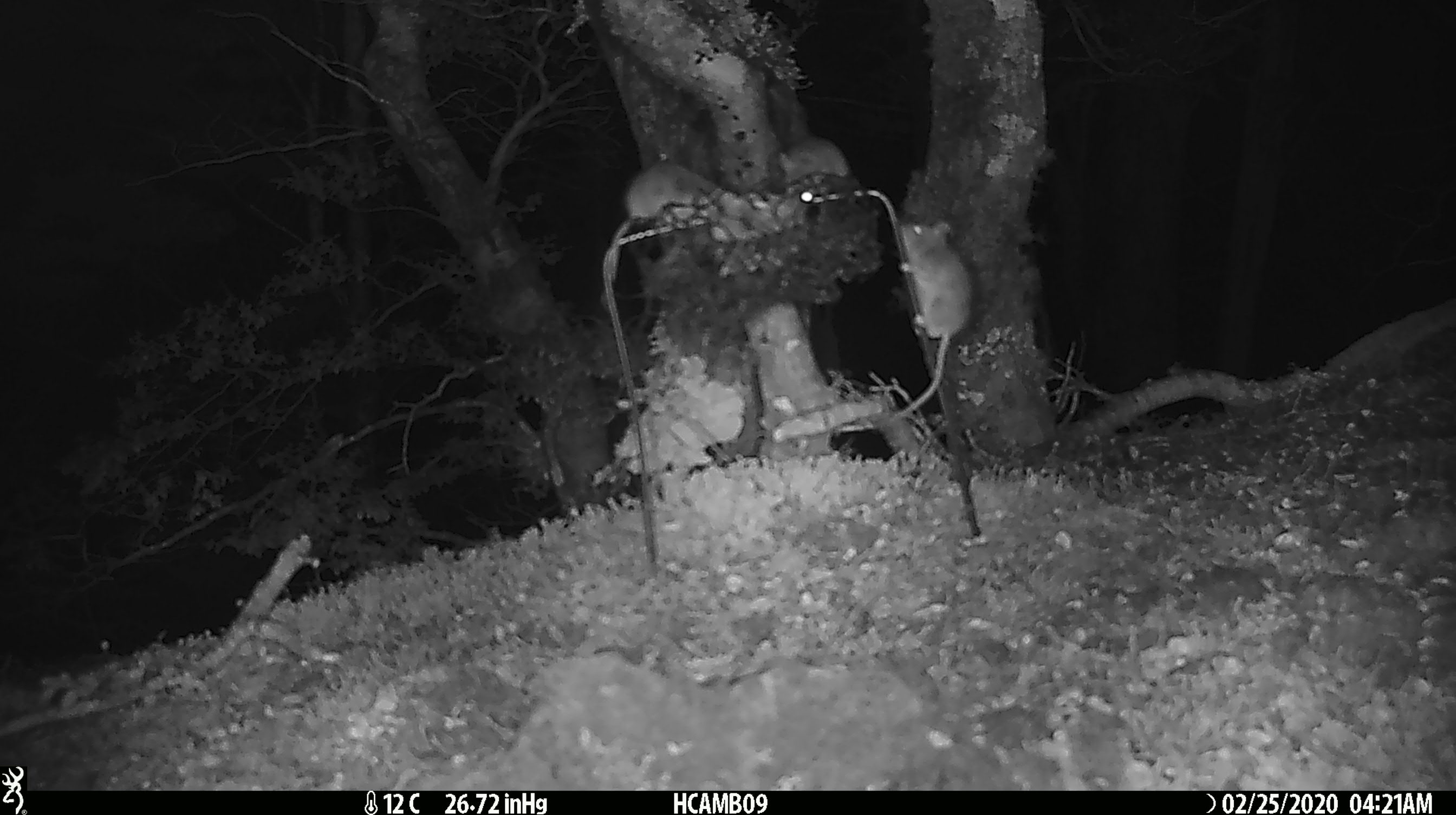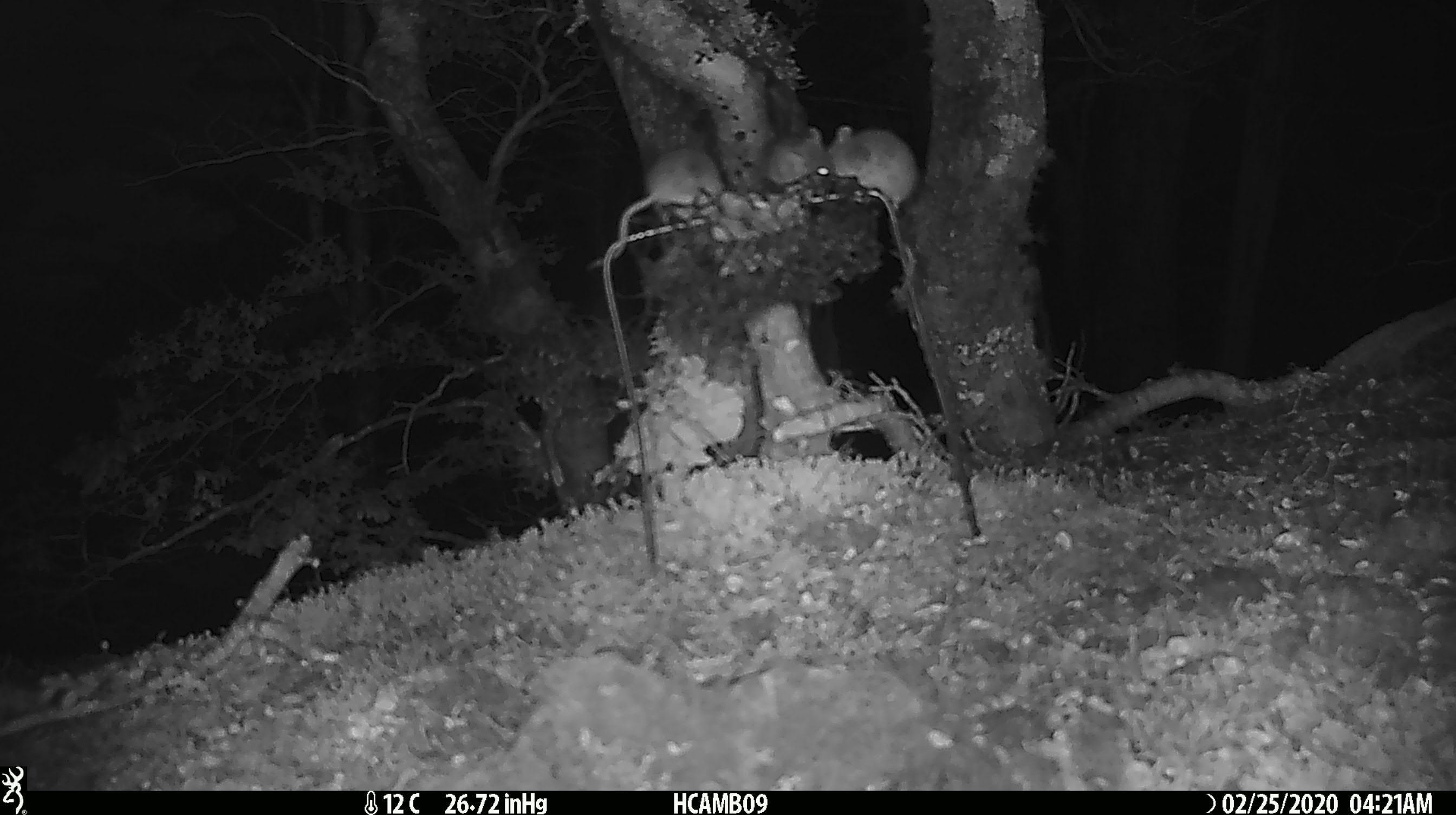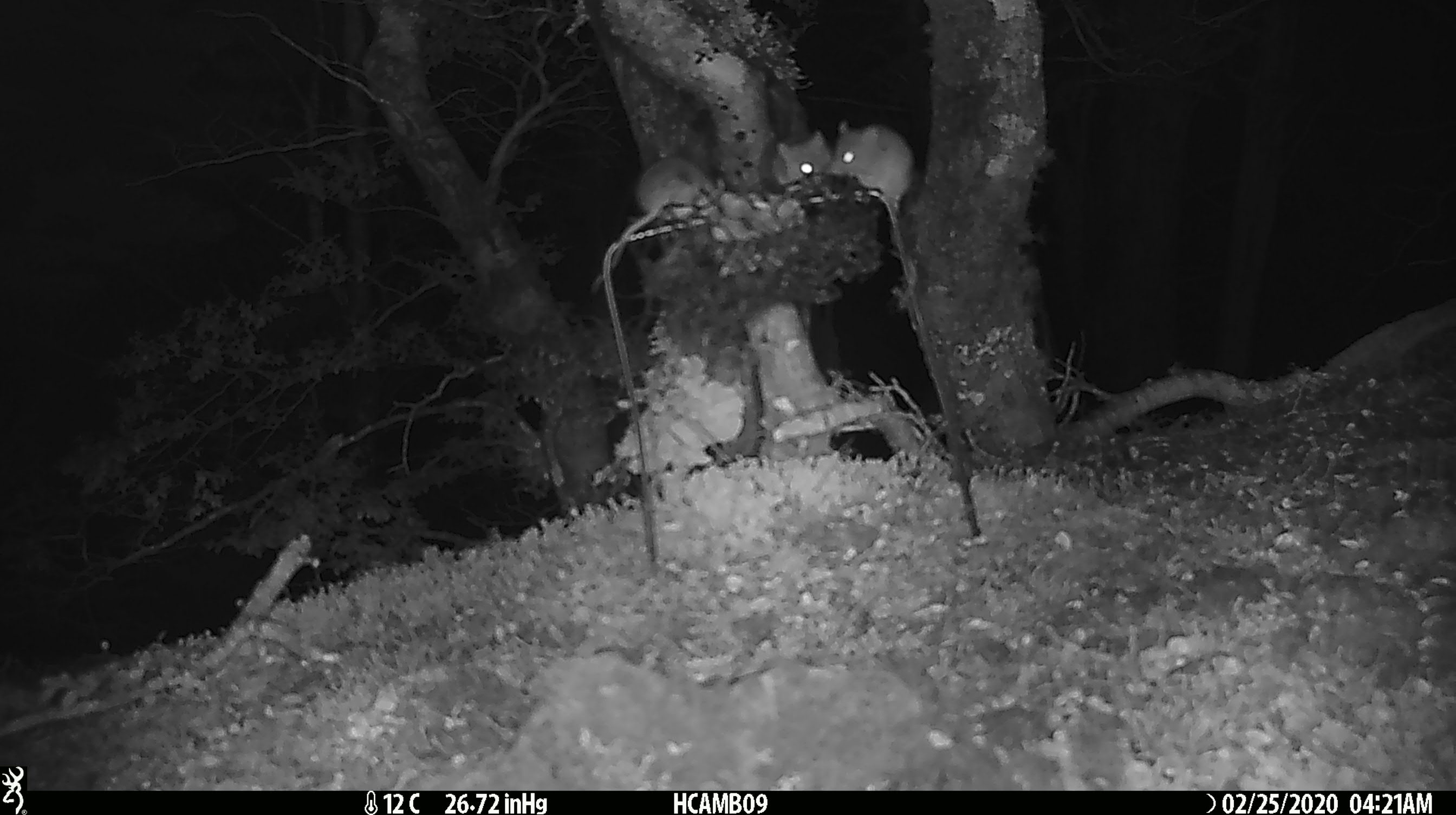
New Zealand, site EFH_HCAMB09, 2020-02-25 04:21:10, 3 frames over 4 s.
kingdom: Animalia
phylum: Chordata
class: Mammalia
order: Rodentia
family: Muridae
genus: Mus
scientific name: Mus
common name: mouse